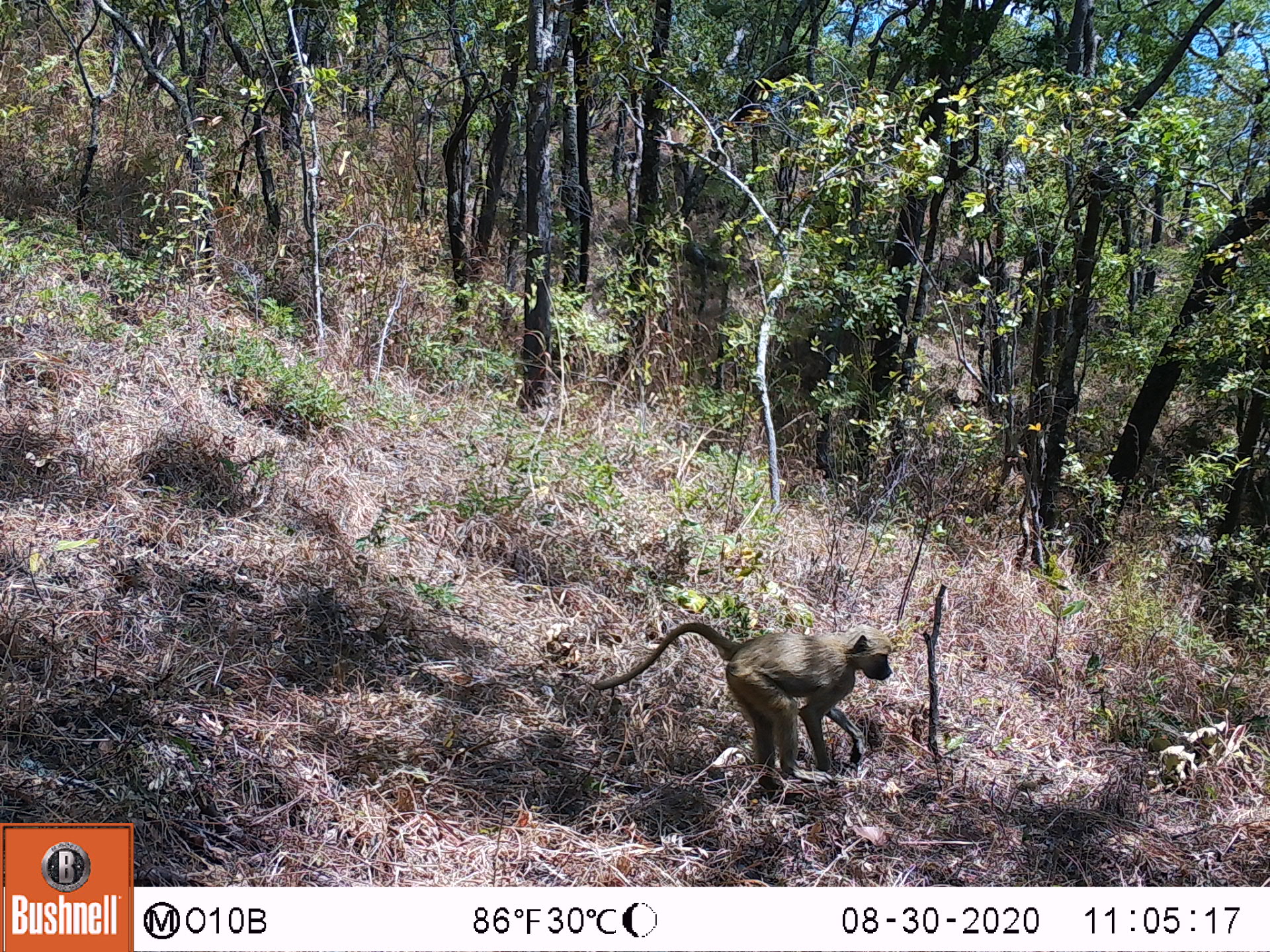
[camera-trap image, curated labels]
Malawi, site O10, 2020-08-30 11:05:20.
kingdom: Animalia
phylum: Chordata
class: Mammalia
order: Primates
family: Cercopithecidae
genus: Papio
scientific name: Papio cynocephalus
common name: yellow baboon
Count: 1.